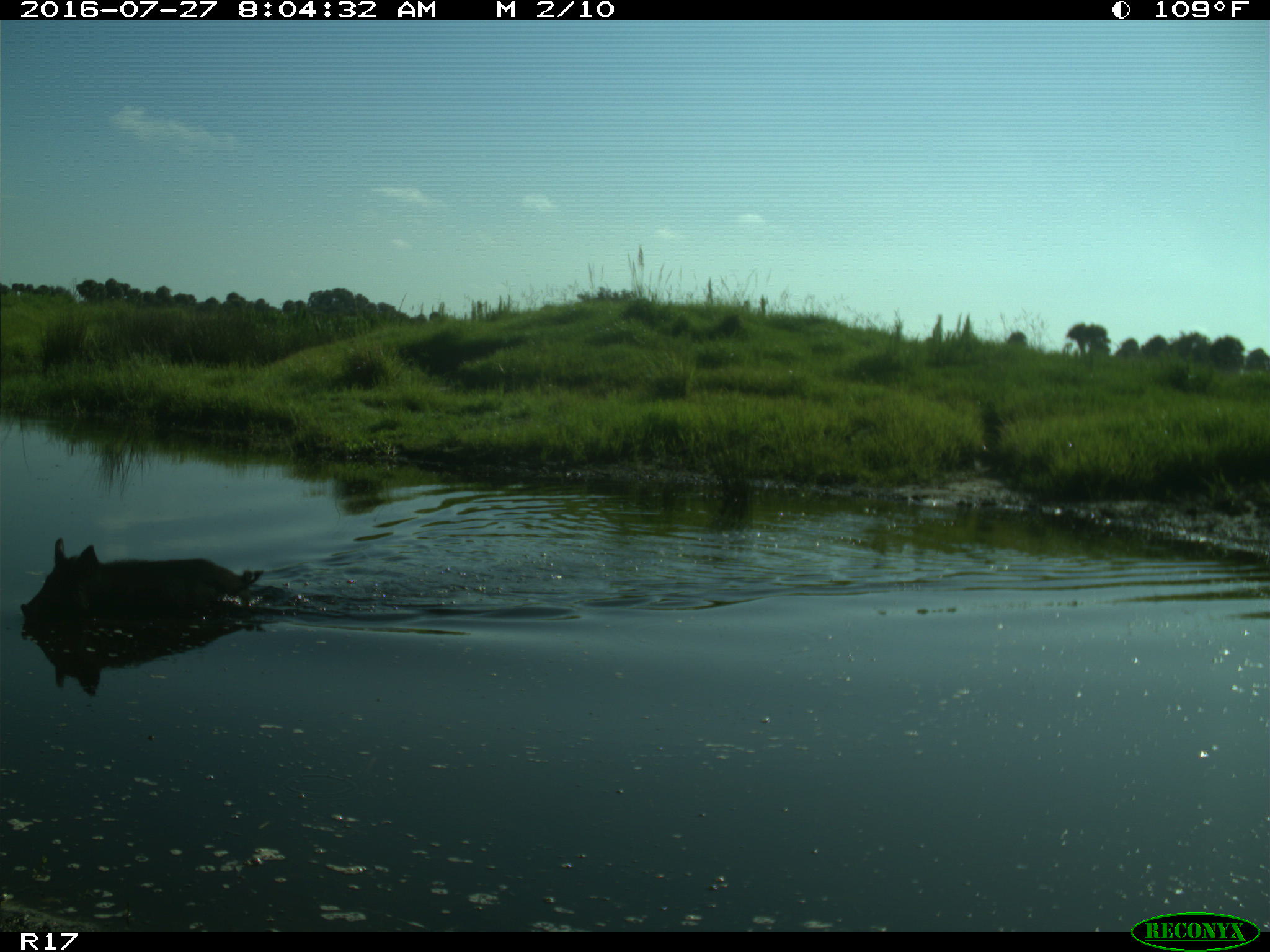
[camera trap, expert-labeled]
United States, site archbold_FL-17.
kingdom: Animalia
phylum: Chordata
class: Mammalia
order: Artiodactyla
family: Suidae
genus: Sus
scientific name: Sus scrofa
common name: wild boar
Sus scrofa (wild boar).